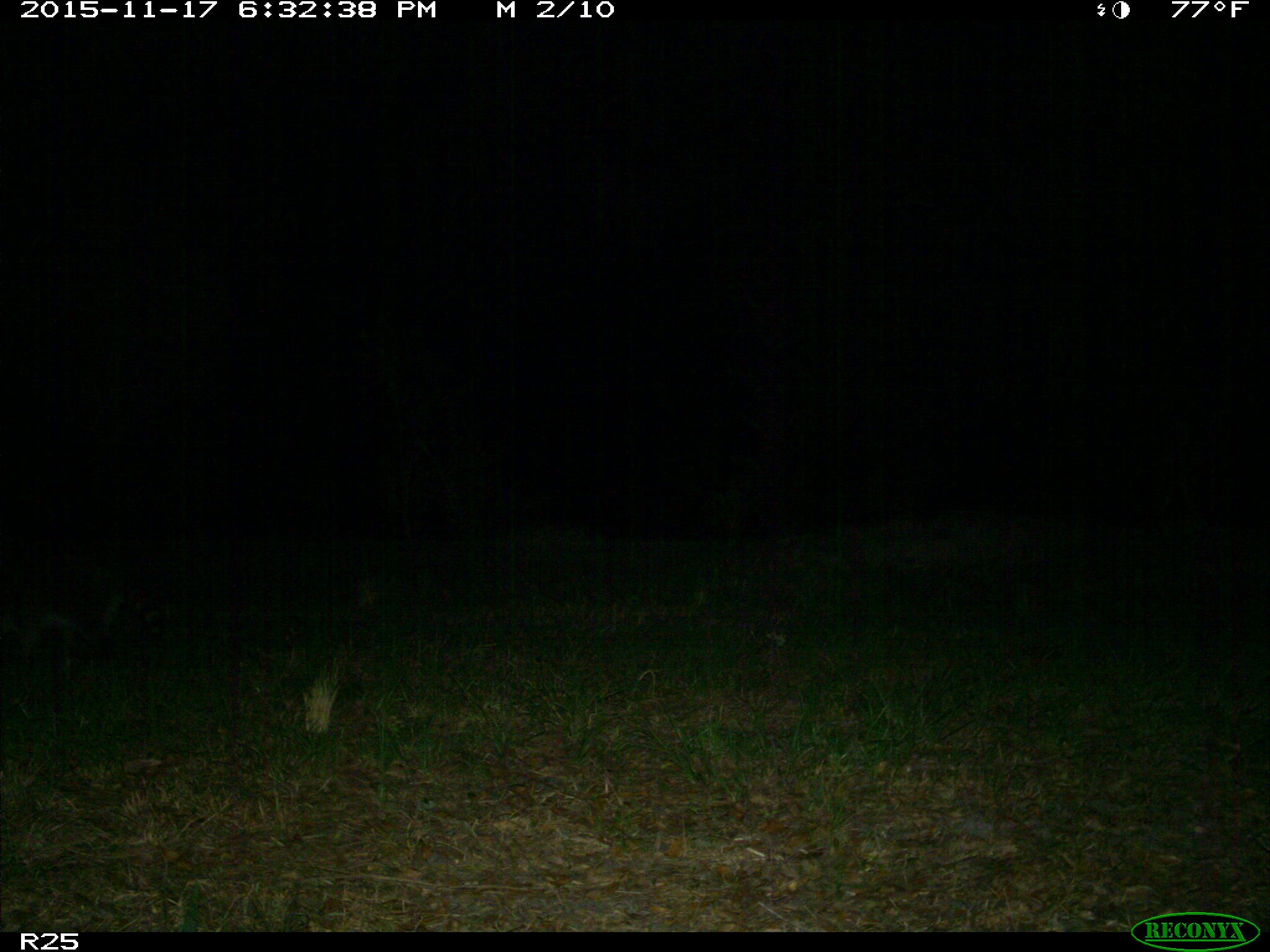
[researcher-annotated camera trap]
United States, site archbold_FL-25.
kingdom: Animalia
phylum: Chordata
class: Mammalia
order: Carnivora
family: Procyonidae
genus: Procyon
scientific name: Procyon lotor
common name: common raccoon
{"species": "Procyon lotor (common raccoon)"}